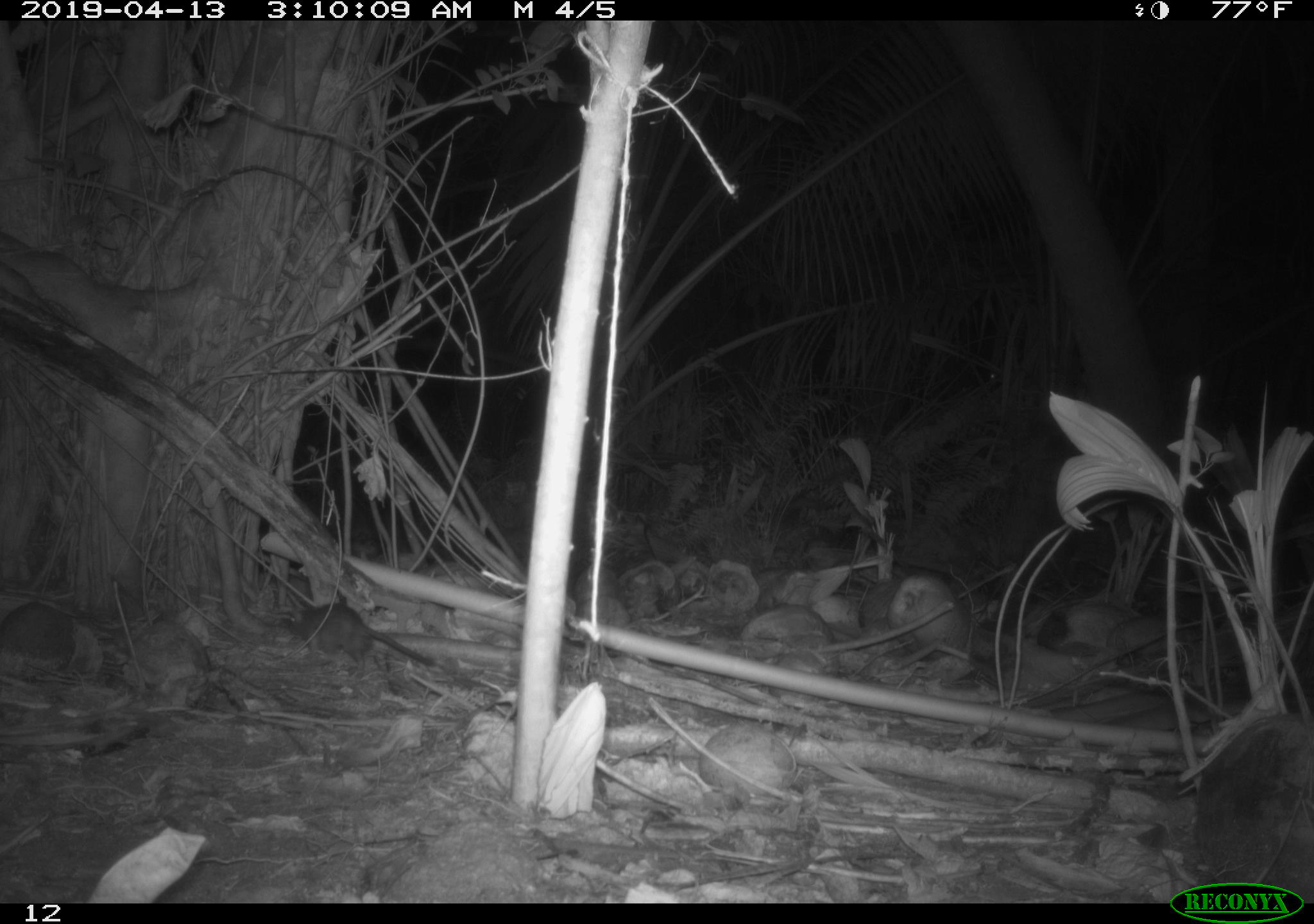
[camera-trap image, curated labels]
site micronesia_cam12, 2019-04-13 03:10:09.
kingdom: Animalia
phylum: Chordata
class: Mammalia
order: Rodentia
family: Muridae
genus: Rattus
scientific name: Rattus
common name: rat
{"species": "rat (Rattus)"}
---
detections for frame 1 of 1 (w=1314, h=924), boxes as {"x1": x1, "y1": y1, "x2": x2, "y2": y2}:
rat: {"x1": 282, "y1": 597, "x2": 435, "y2": 674}